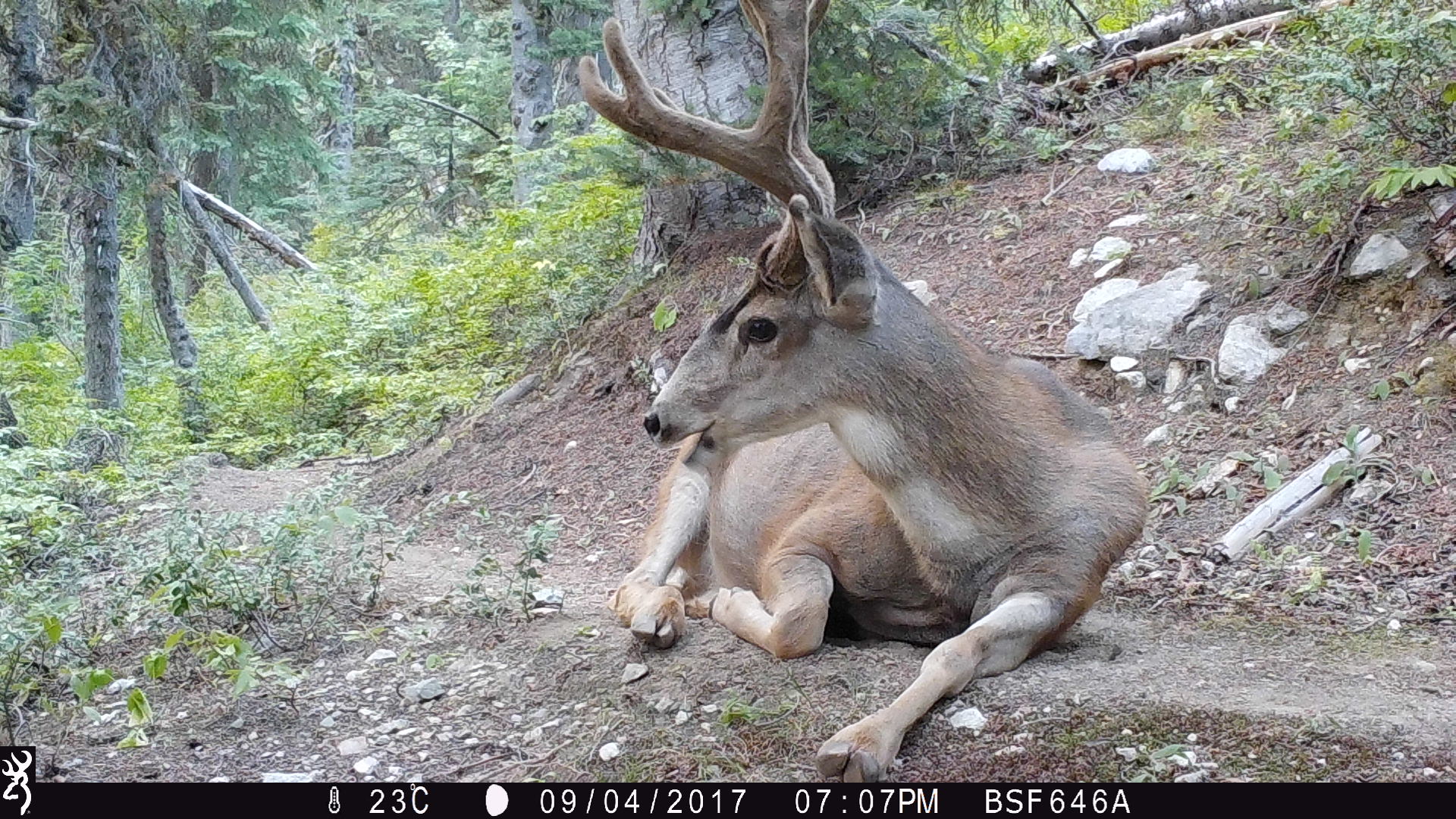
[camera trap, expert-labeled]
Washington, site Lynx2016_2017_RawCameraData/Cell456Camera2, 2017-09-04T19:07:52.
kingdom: Animalia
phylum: Chordata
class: Mammalia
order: Artiodactyla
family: Cervidae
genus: Odocoileus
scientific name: Odocoileus hemionus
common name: mule deer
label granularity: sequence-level